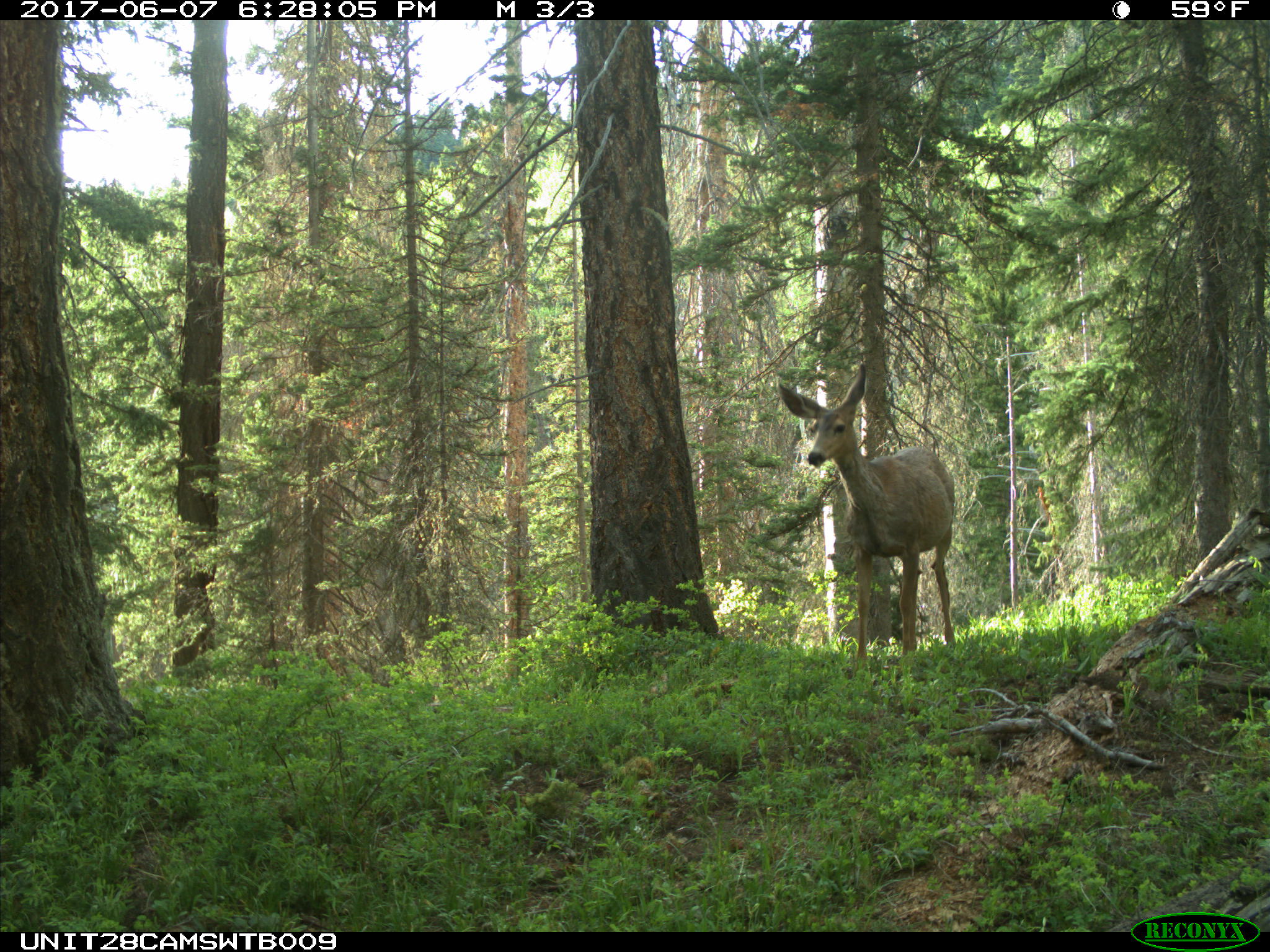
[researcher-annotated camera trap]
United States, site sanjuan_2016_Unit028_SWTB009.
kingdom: Animalia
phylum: Chordata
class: Mammalia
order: Artiodactyla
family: Cervidae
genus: Odocoileus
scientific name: Odocoileus hemionus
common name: mule deer